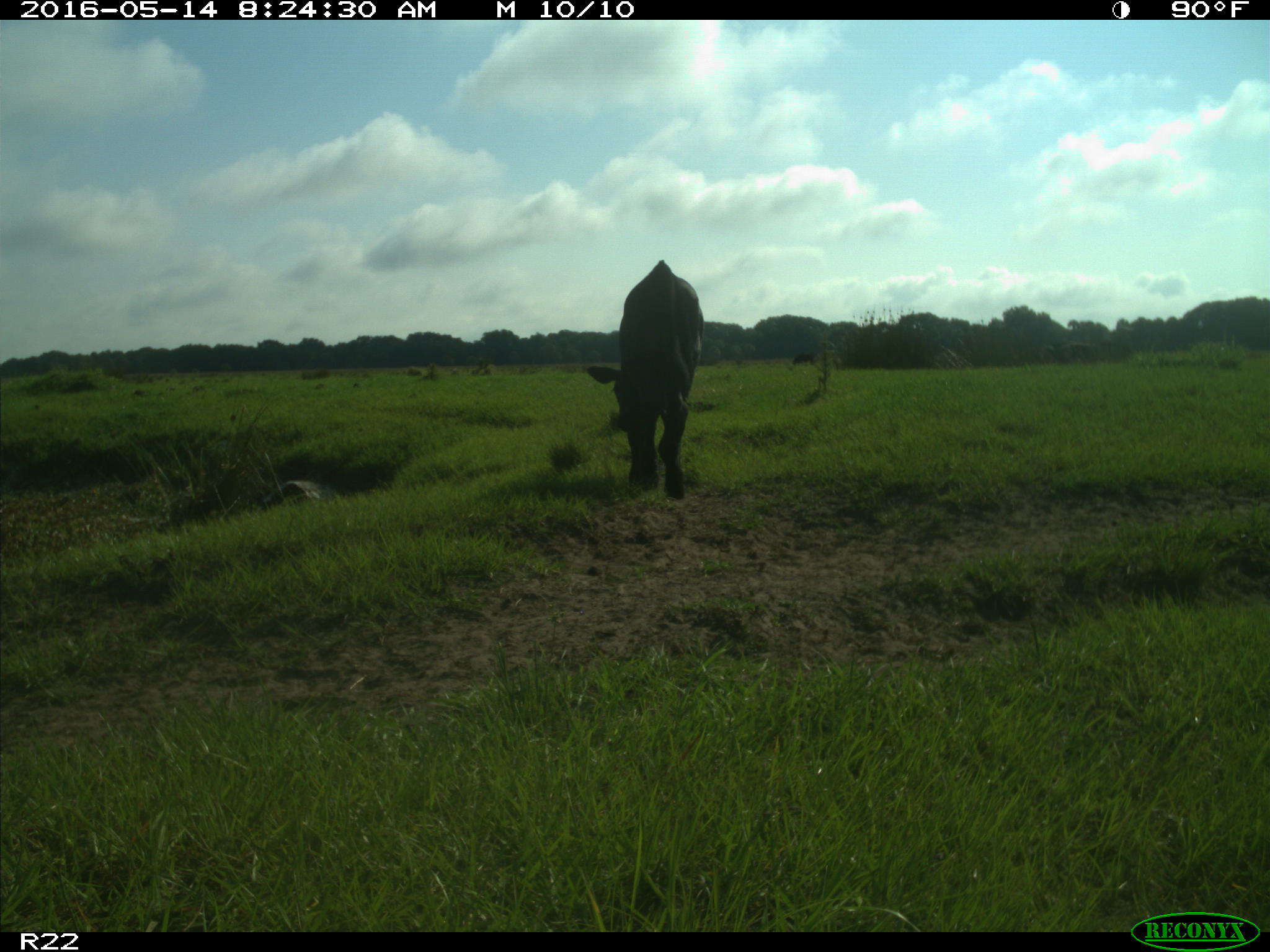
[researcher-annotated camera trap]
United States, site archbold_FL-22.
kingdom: Animalia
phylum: Chordata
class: Mammalia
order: Artiodactyla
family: Bovidae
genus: Bos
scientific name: Bos taurus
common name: domestic cow